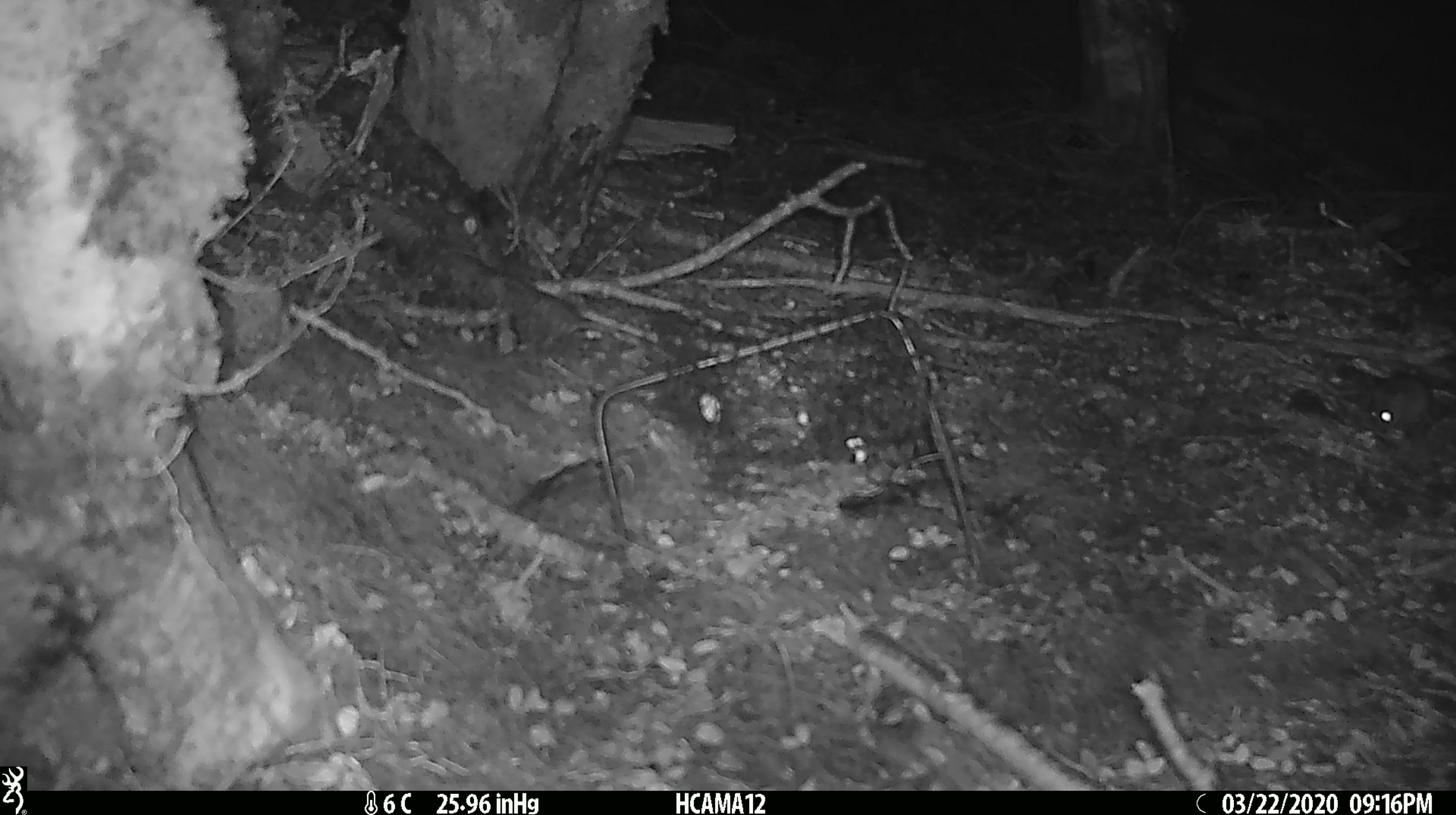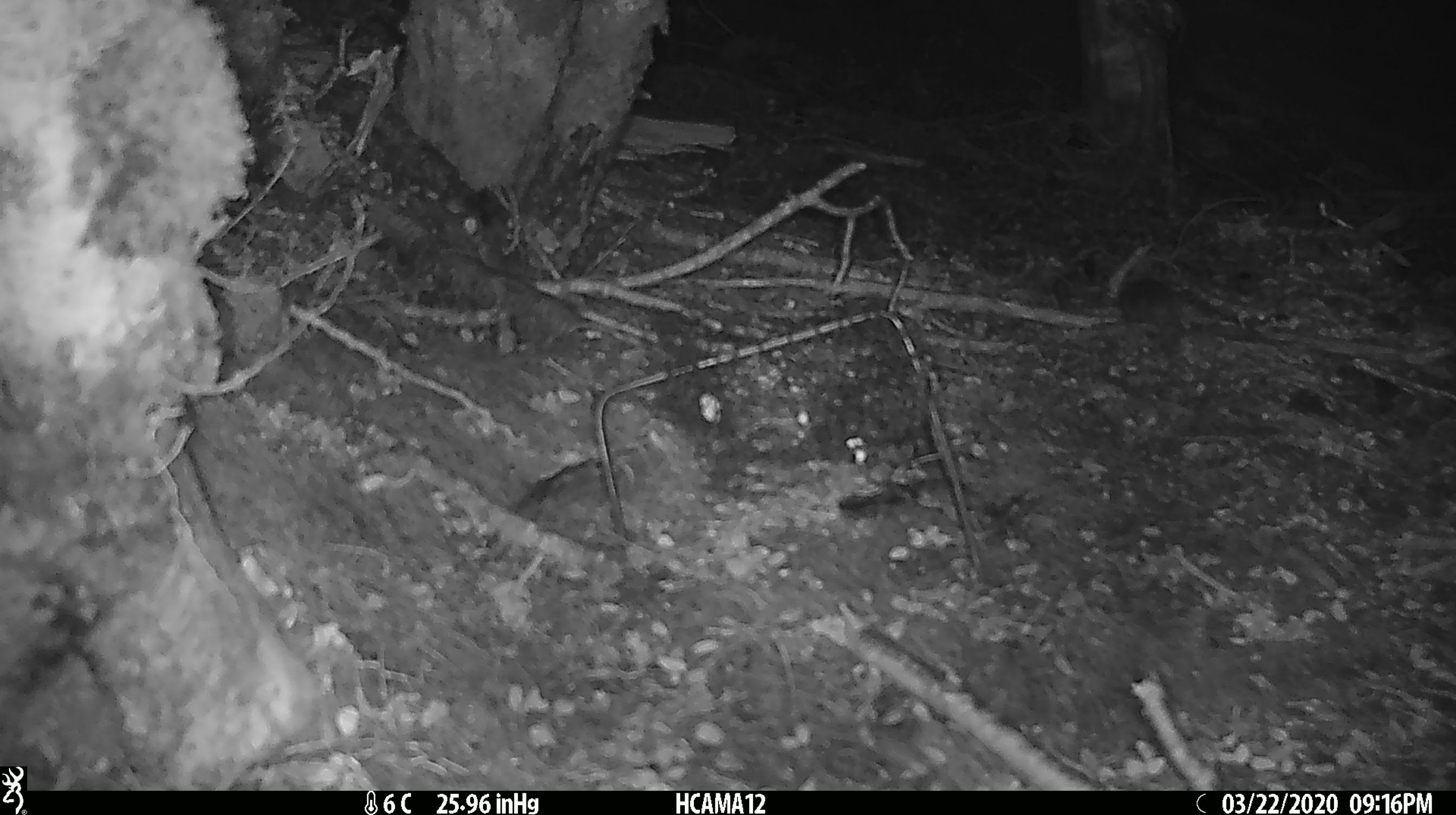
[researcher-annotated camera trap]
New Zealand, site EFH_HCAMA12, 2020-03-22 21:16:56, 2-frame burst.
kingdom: Animalia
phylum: Chordata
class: Mammalia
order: Rodentia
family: Muridae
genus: Mus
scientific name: Mus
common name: mouse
Mouse (Mus).